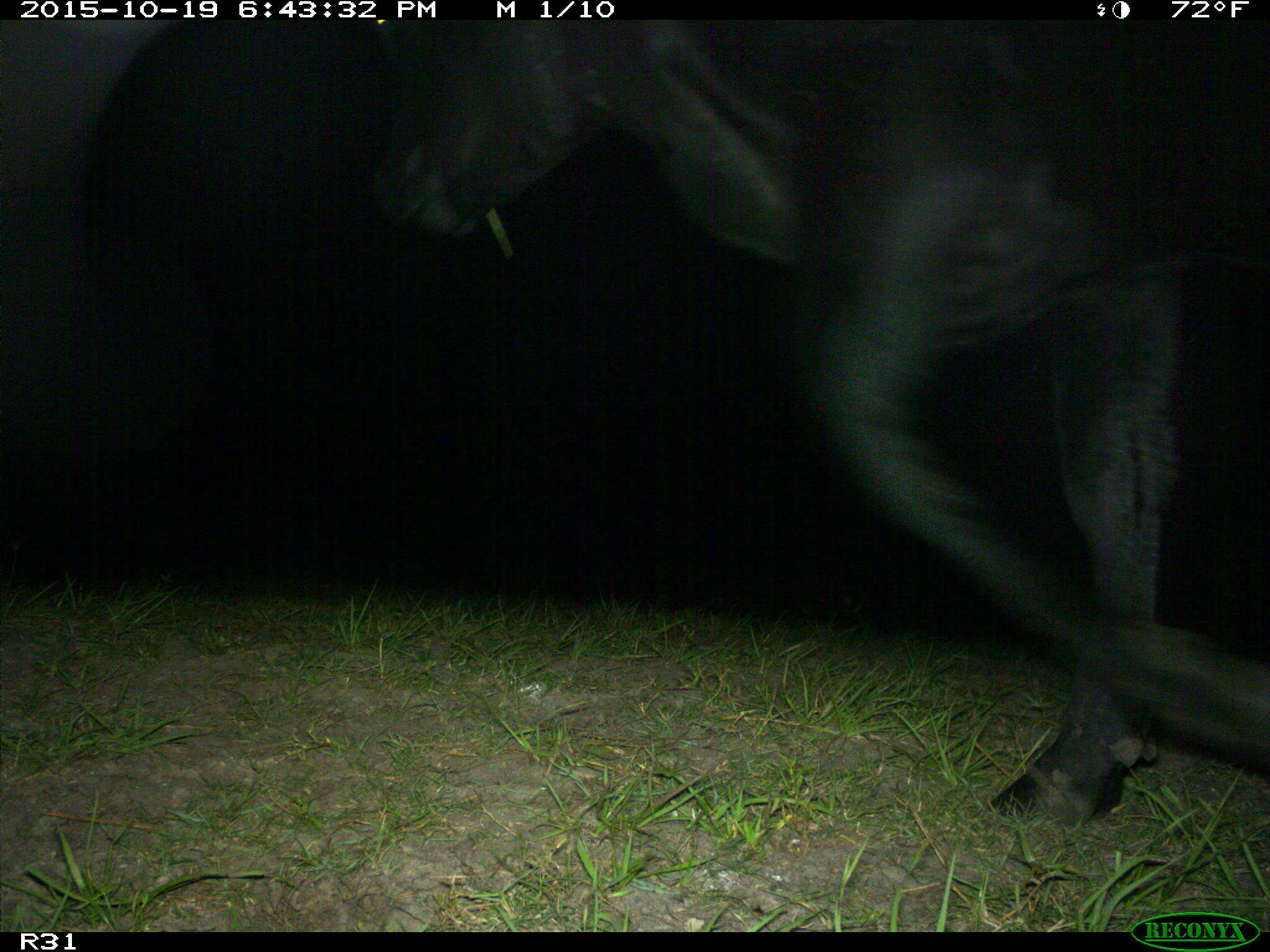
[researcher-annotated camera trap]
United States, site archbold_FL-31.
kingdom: Animalia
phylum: Chordata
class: Mammalia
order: Artiodactyla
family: Bovidae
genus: Bos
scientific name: Bos taurus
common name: domestic cow